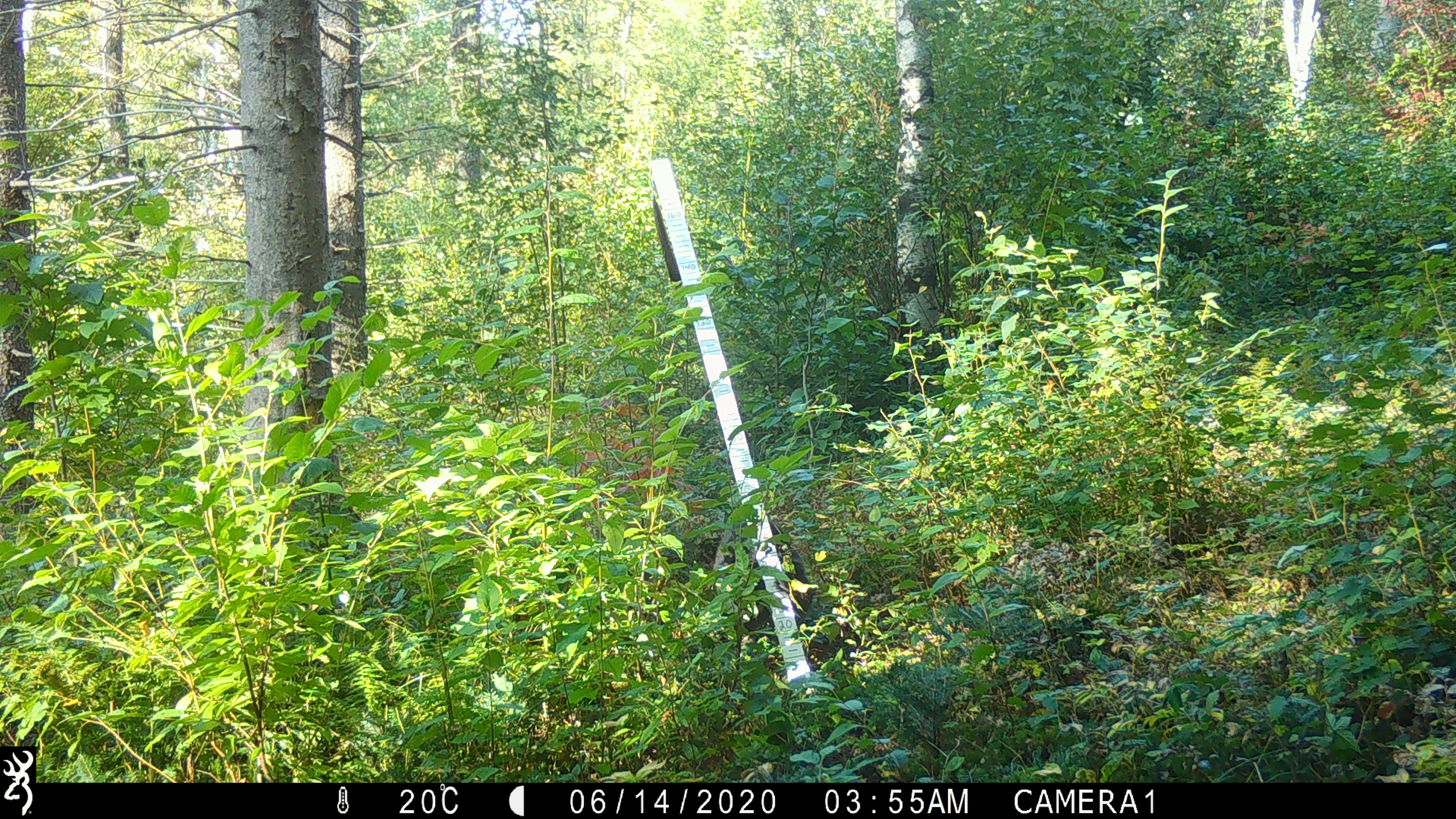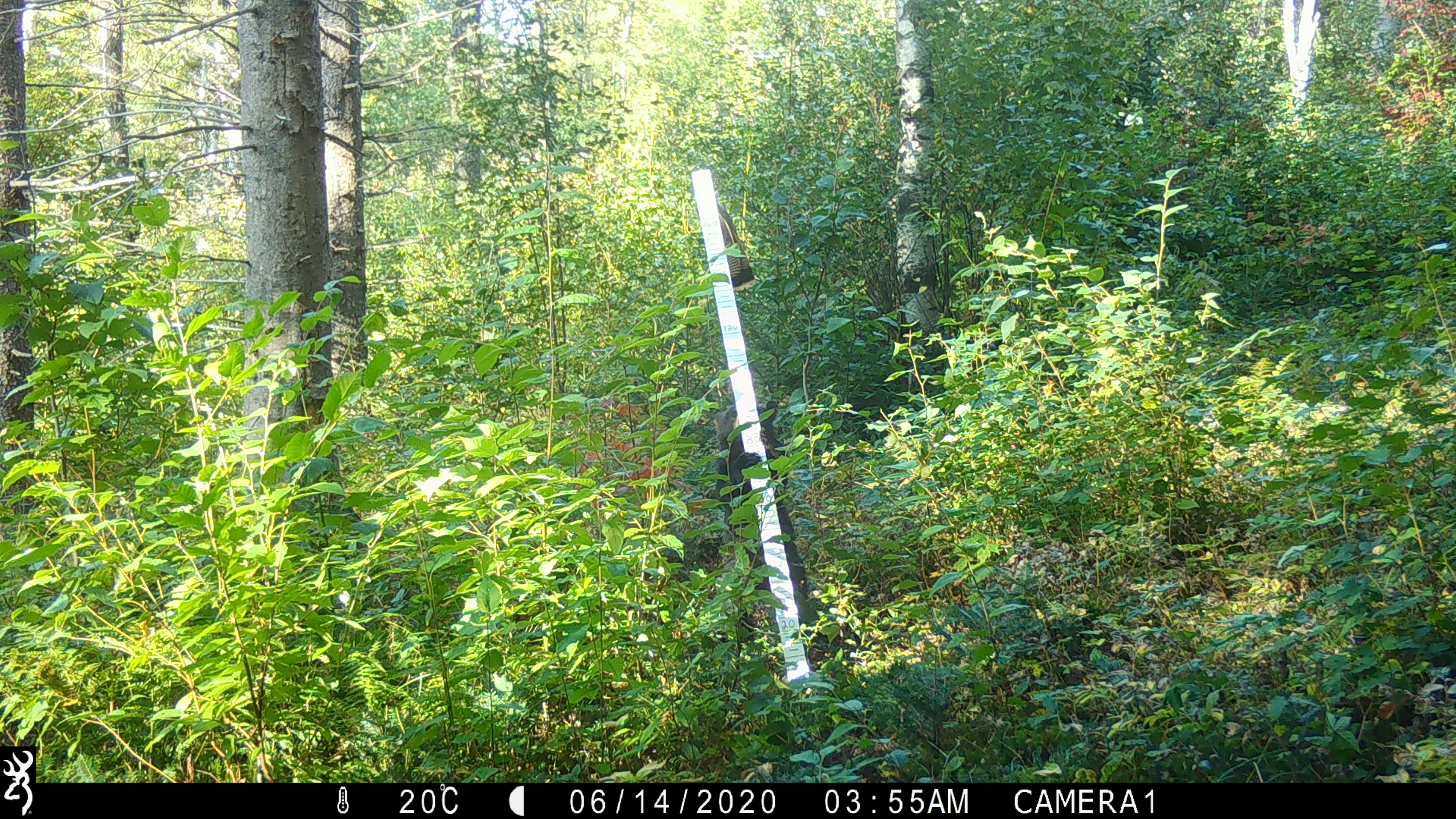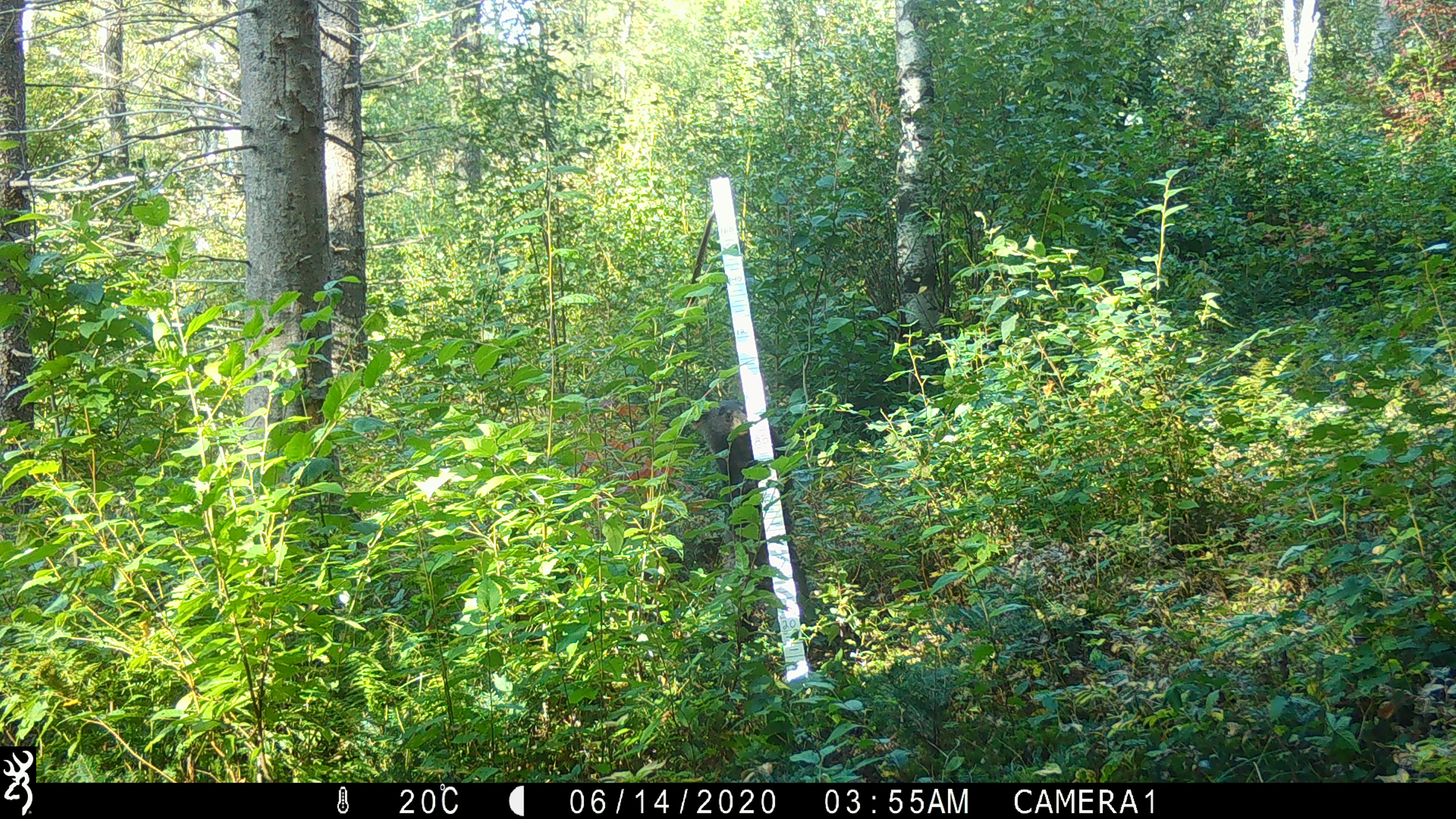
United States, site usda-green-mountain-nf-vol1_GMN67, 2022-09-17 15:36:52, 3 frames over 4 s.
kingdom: Animalia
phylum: Chordata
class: Mammalia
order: Carnivora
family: Ursidae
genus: Ursus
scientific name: Ursus americanus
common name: black bear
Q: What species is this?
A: Black bear (Ursus americanus).